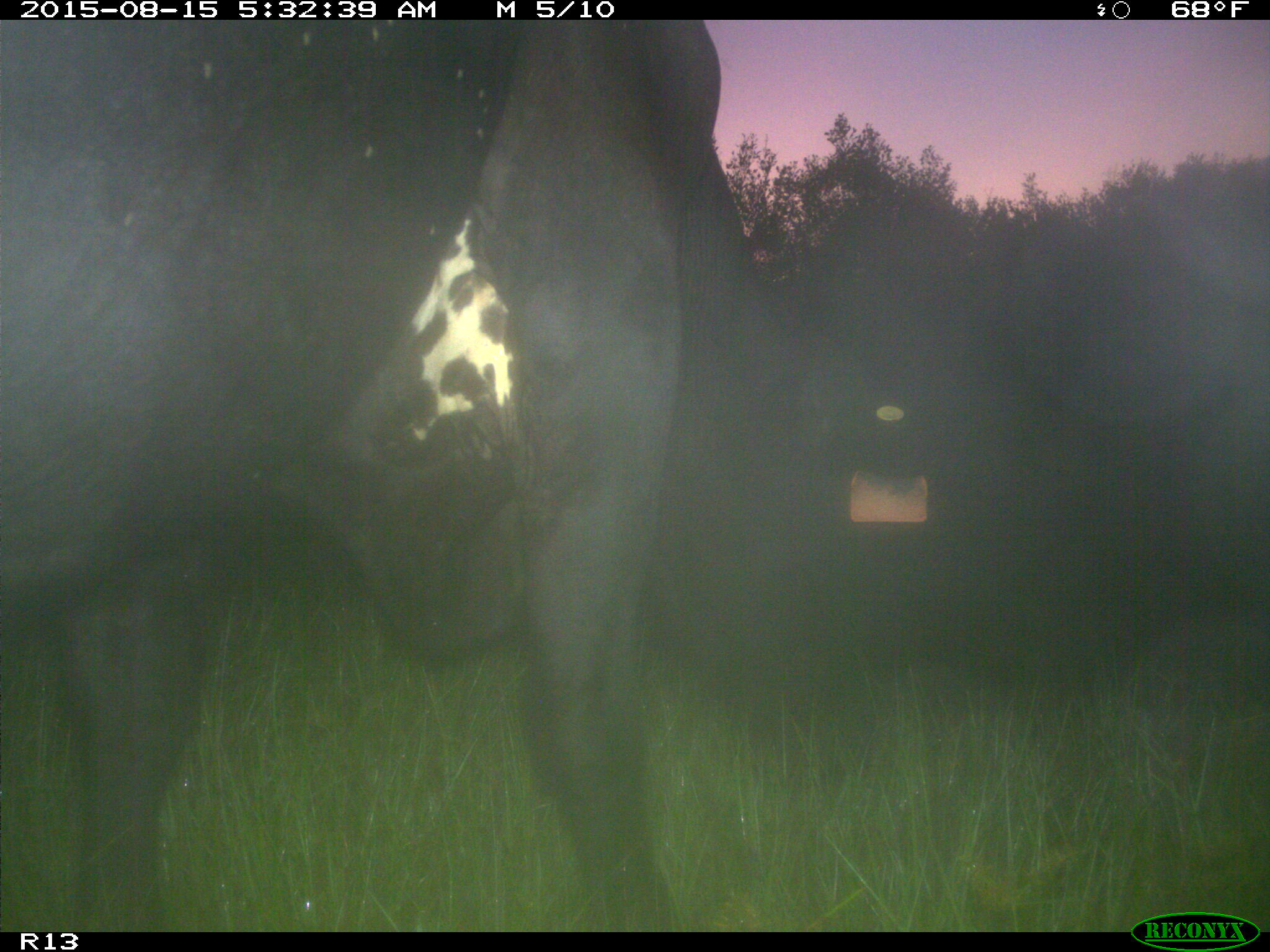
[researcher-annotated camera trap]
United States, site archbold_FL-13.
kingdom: Animalia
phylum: Chordata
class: Mammalia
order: Artiodactyla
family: Bovidae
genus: Bos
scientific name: Bos taurus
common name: domestic cow